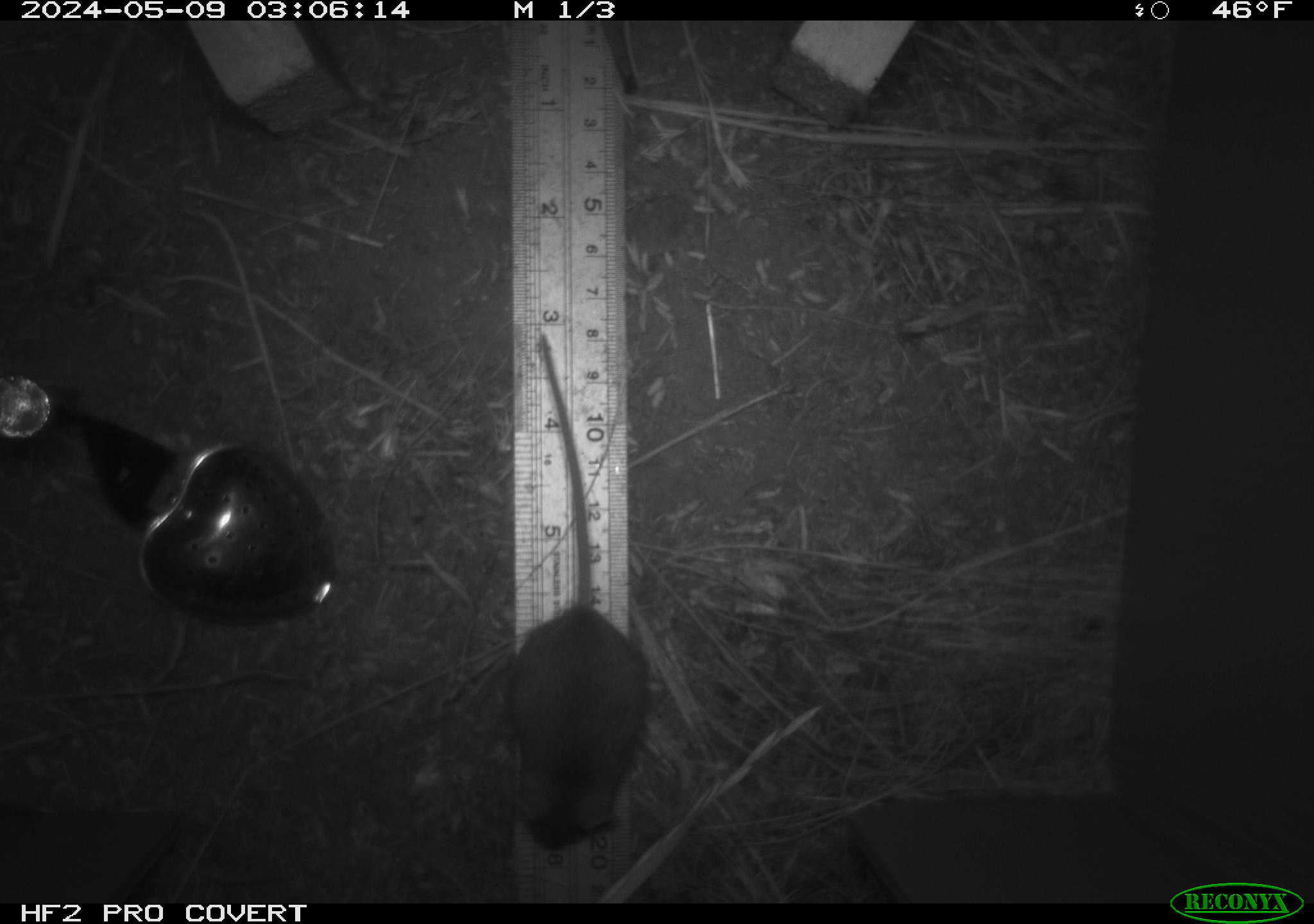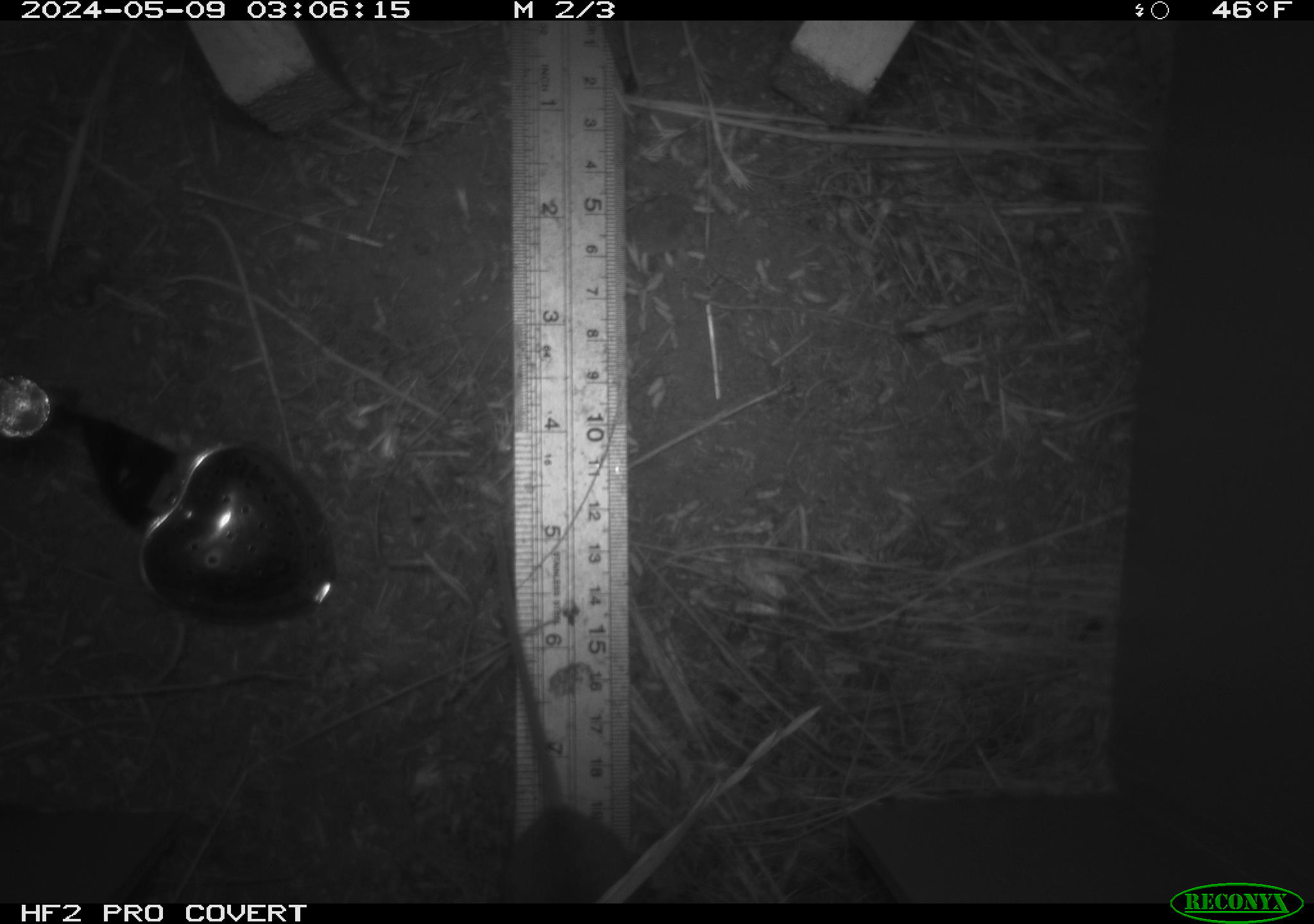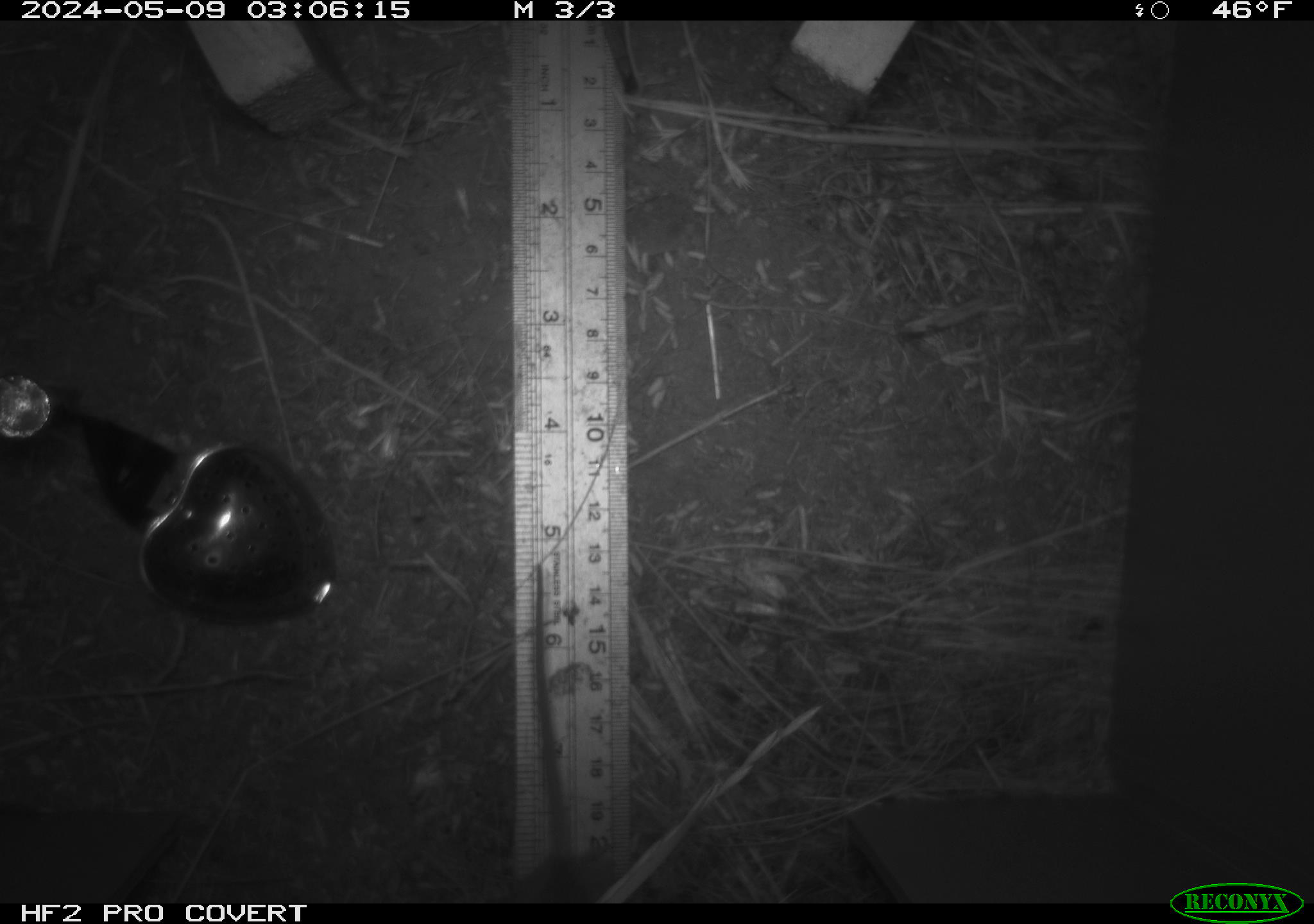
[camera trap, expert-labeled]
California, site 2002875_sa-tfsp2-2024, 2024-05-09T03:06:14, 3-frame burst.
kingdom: Animalia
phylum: Chordata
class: Mammalia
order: Rodentia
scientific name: Rodentia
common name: mouse species